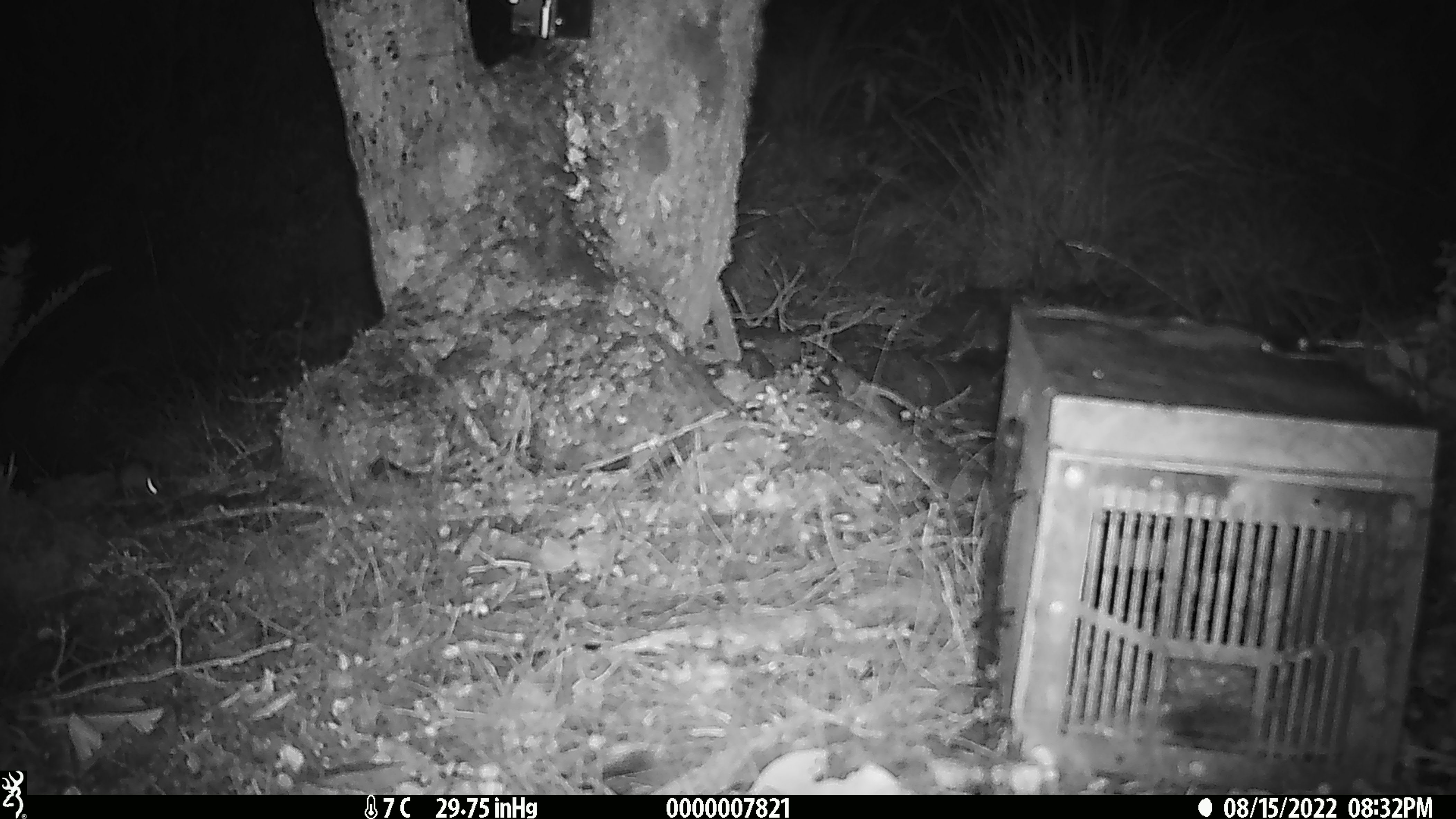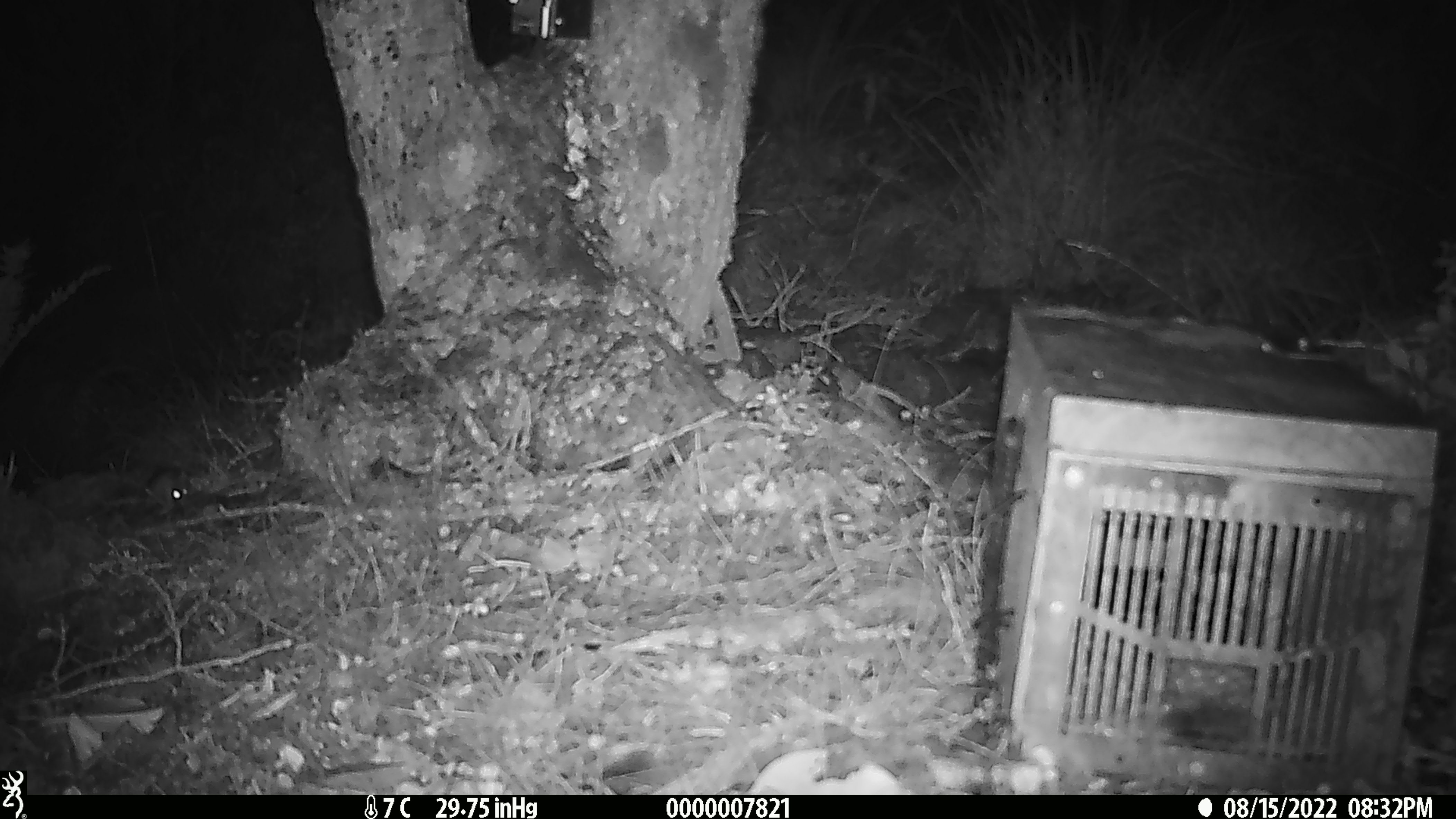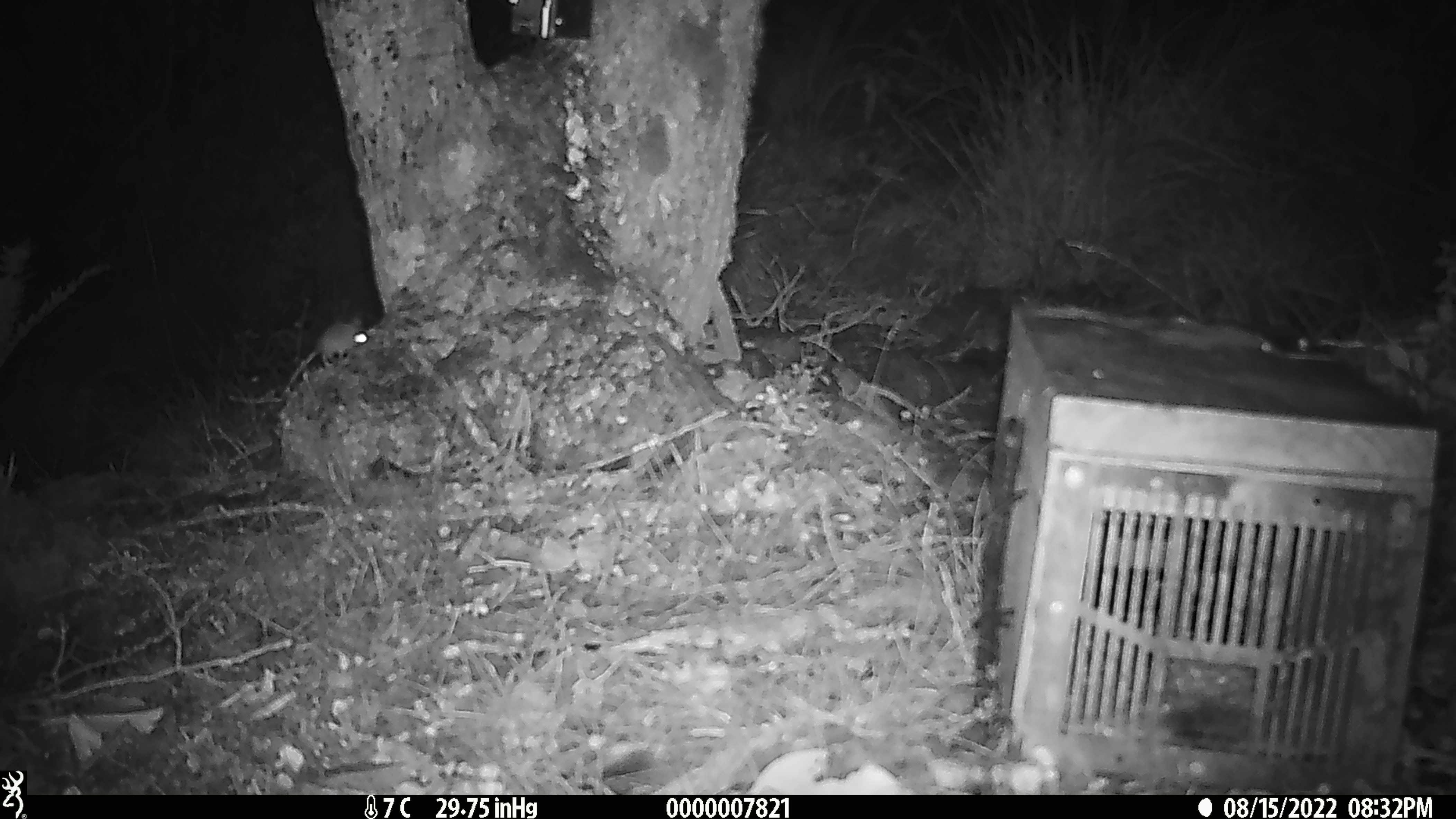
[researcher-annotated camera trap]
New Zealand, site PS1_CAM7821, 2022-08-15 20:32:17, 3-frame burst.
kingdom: Animalia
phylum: Chordata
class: Mammalia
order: Rodentia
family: Muridae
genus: Mus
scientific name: Mus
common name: mouse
Mouse (Mus).